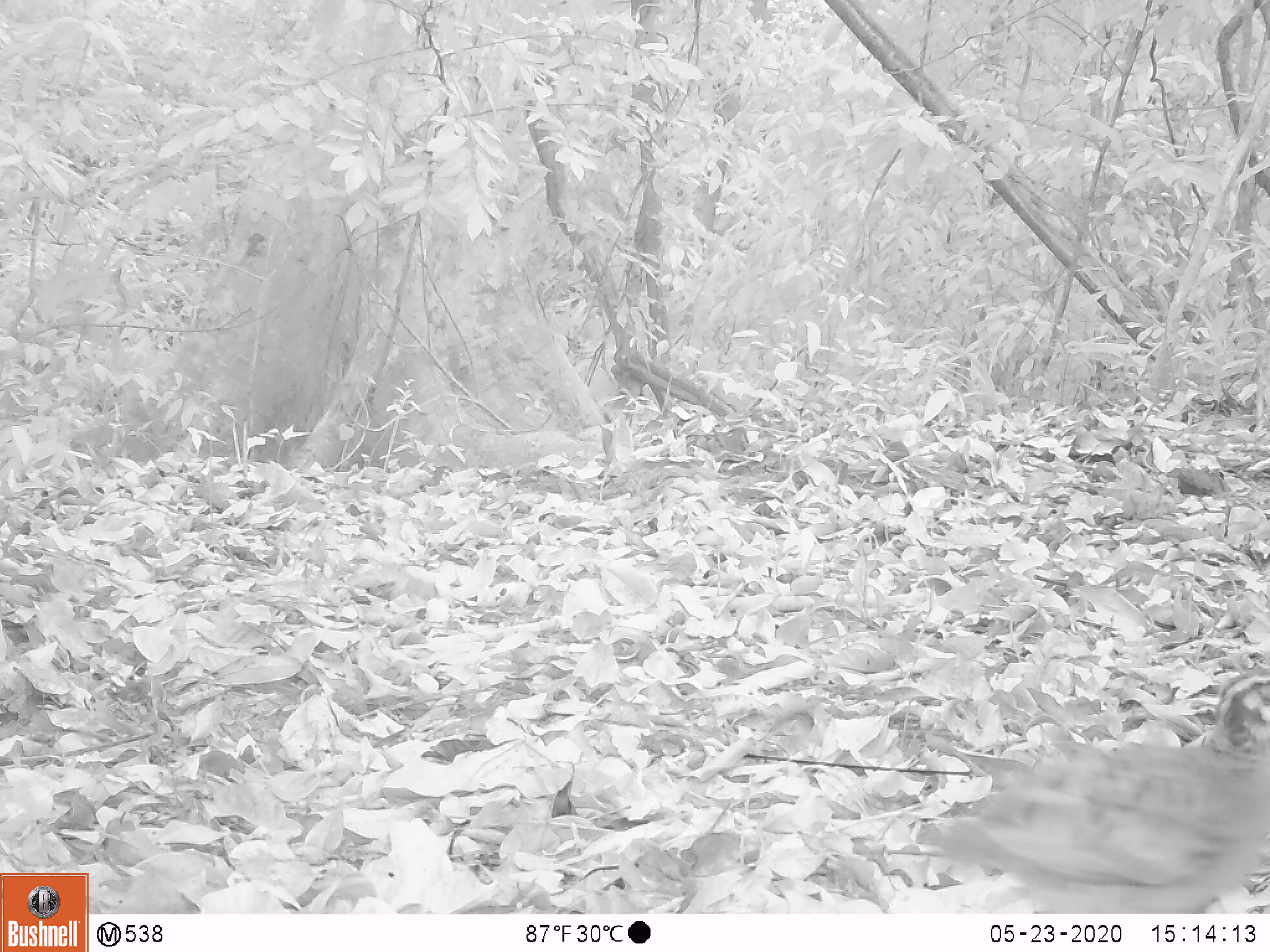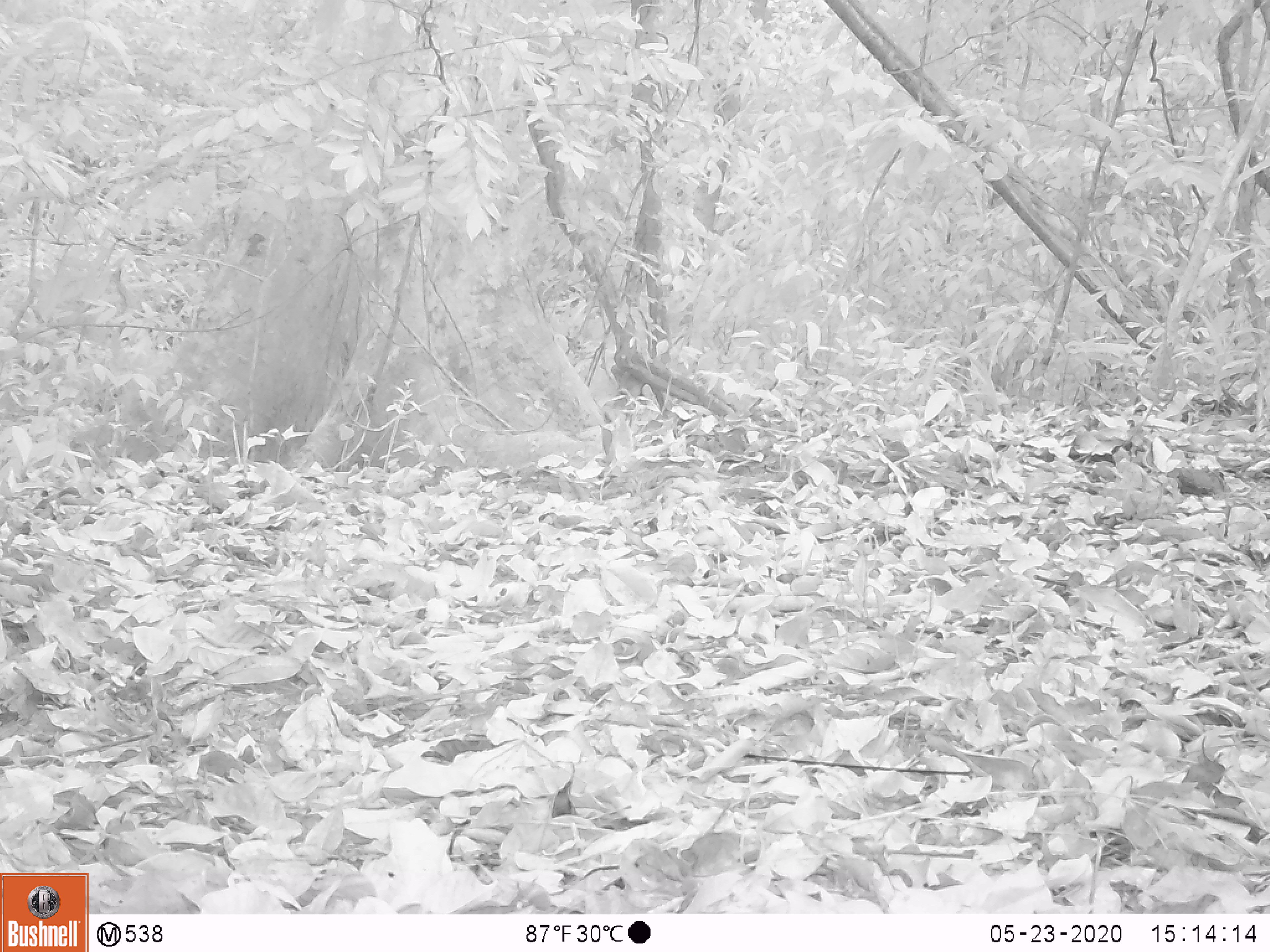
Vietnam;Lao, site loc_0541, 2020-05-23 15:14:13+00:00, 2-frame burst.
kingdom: Animalia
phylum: Chordata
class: Aves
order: Galliformes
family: Phasianidae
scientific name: Phasianidae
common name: partridge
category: unidentified partridge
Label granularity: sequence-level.